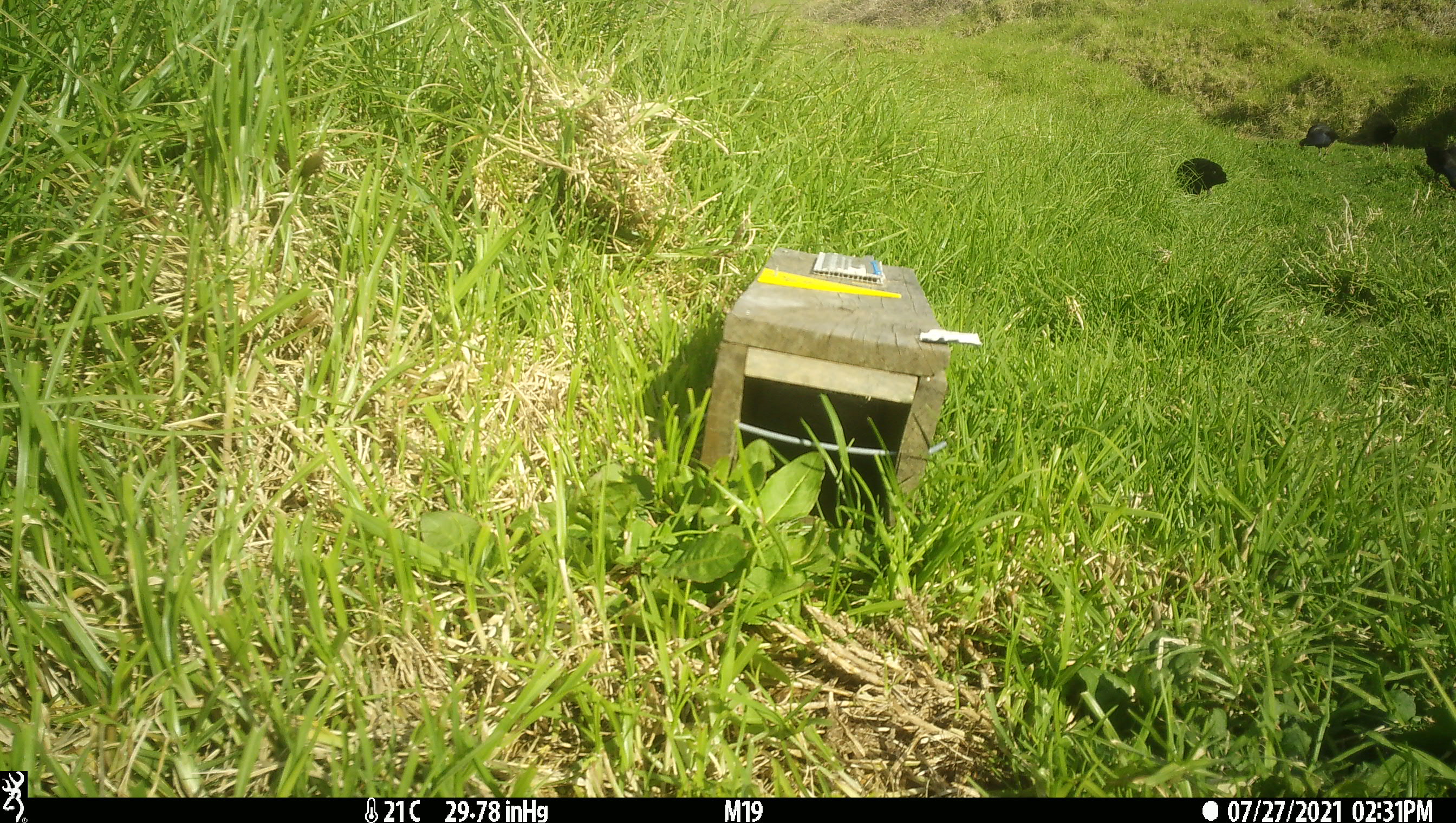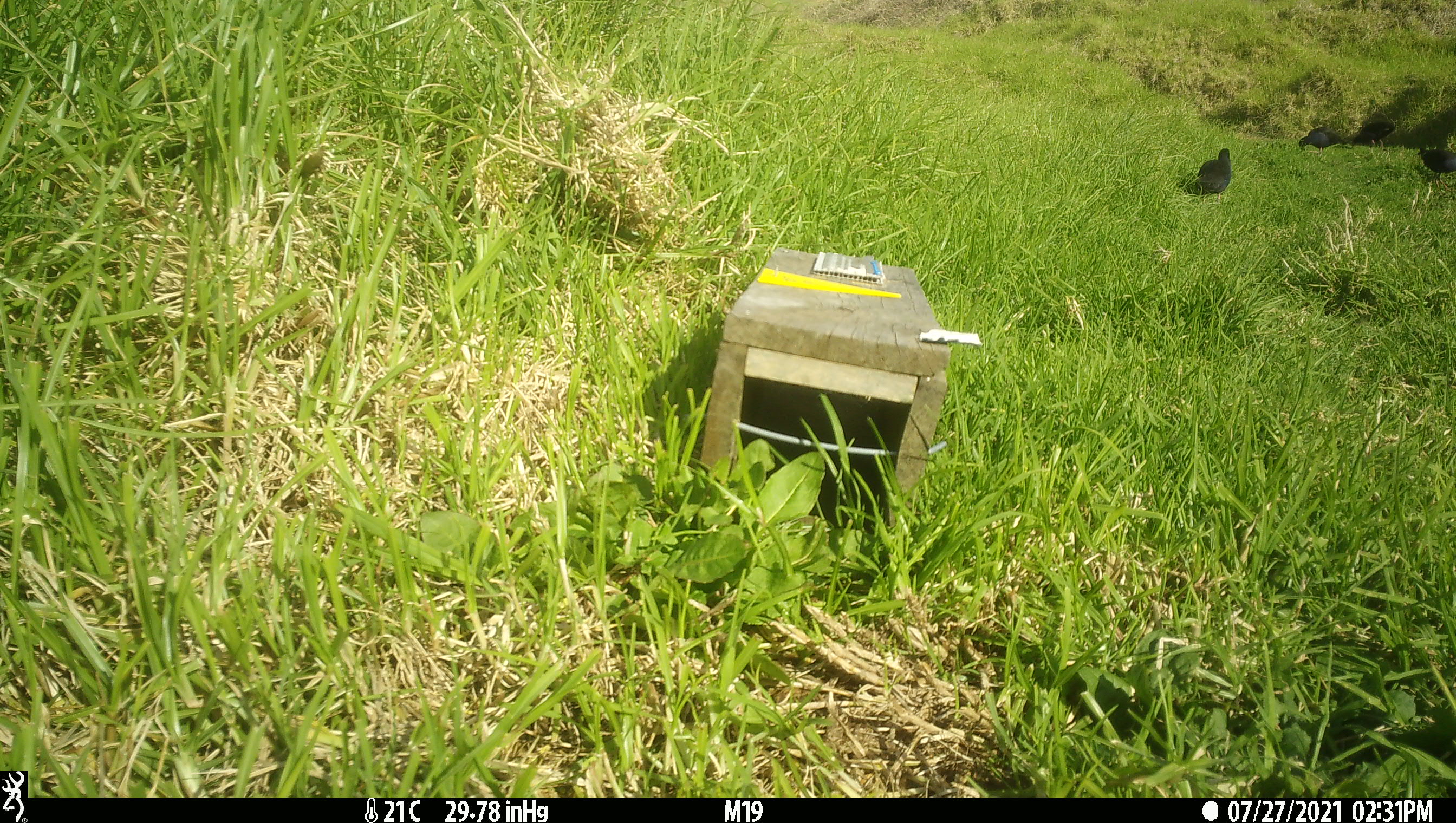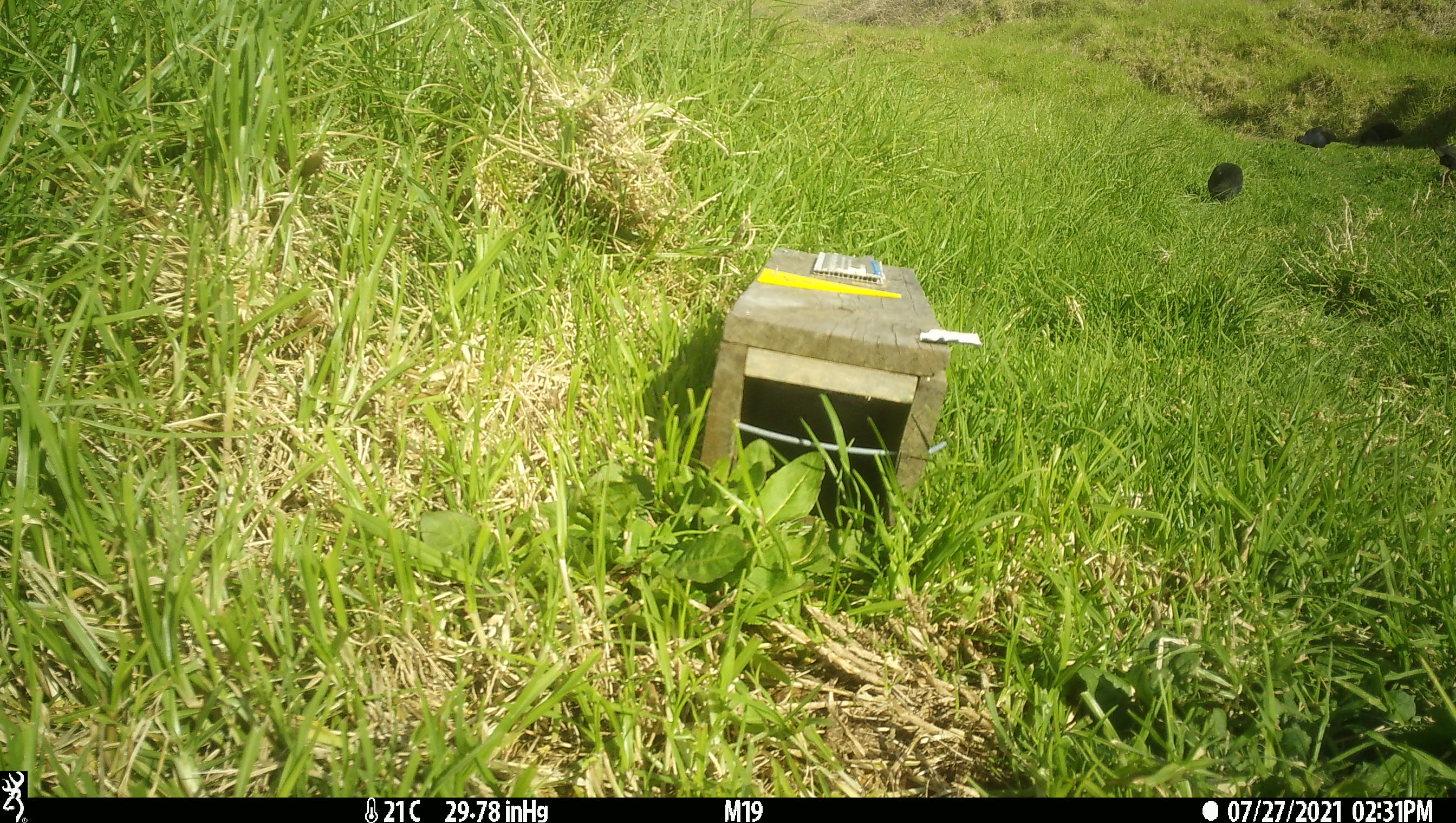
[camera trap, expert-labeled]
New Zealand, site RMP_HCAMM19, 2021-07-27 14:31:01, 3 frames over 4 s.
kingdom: Animalia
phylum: Chordata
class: Aves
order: Gruiformes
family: Rallidae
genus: Porphyrio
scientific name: Porphyrio melanotus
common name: australasian swamphen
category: pukeko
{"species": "pukeko (australasian swamphen) (Porphyrio melanotus)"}